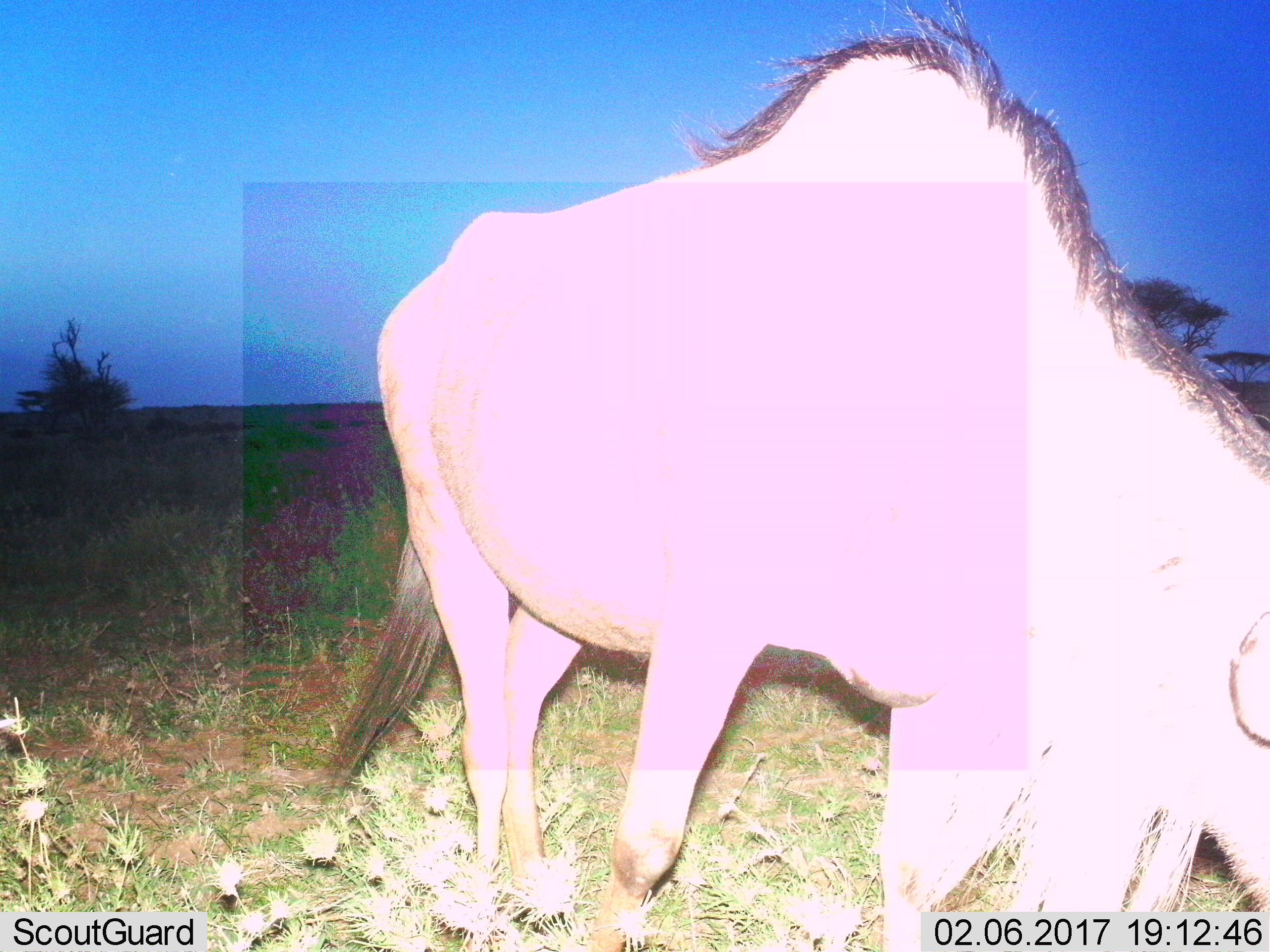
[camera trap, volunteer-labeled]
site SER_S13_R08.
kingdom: Animalia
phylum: Chordata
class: Mammalia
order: Artiodactyla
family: Bovidae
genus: Connochaetes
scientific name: Connochaetes taurinus taurinus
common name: blue wildebeest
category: wildebeestblue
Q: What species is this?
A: Wildebeestblue (blue wildebeest) (Connochaetes taurinus taurinus).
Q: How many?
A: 1.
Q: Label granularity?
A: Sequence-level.